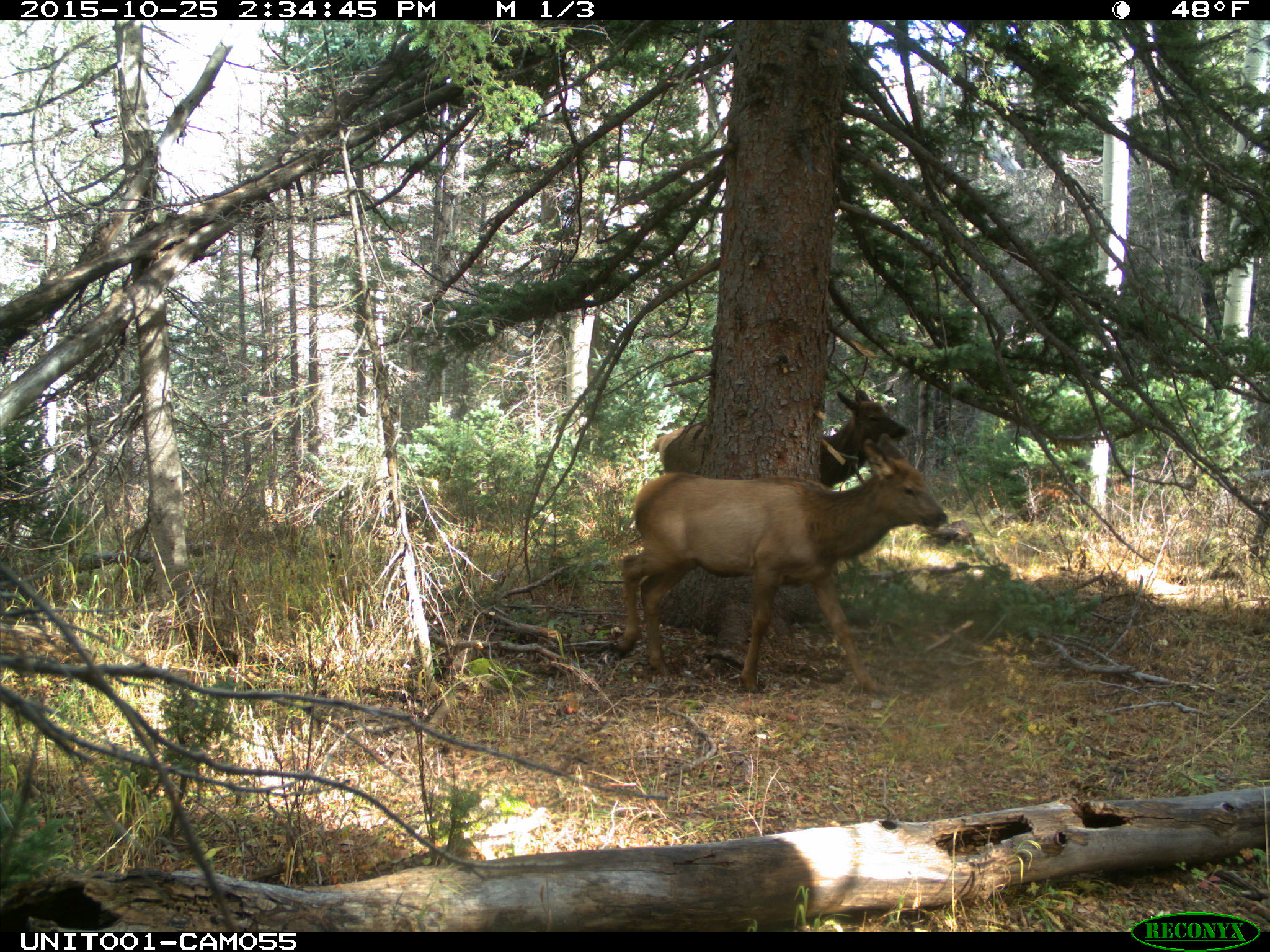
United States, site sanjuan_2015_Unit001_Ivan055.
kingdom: Animalia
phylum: Chordata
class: Mammalia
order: Artiodactyla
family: Cervidae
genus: Cervus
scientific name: Cervus elaphus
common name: red deer